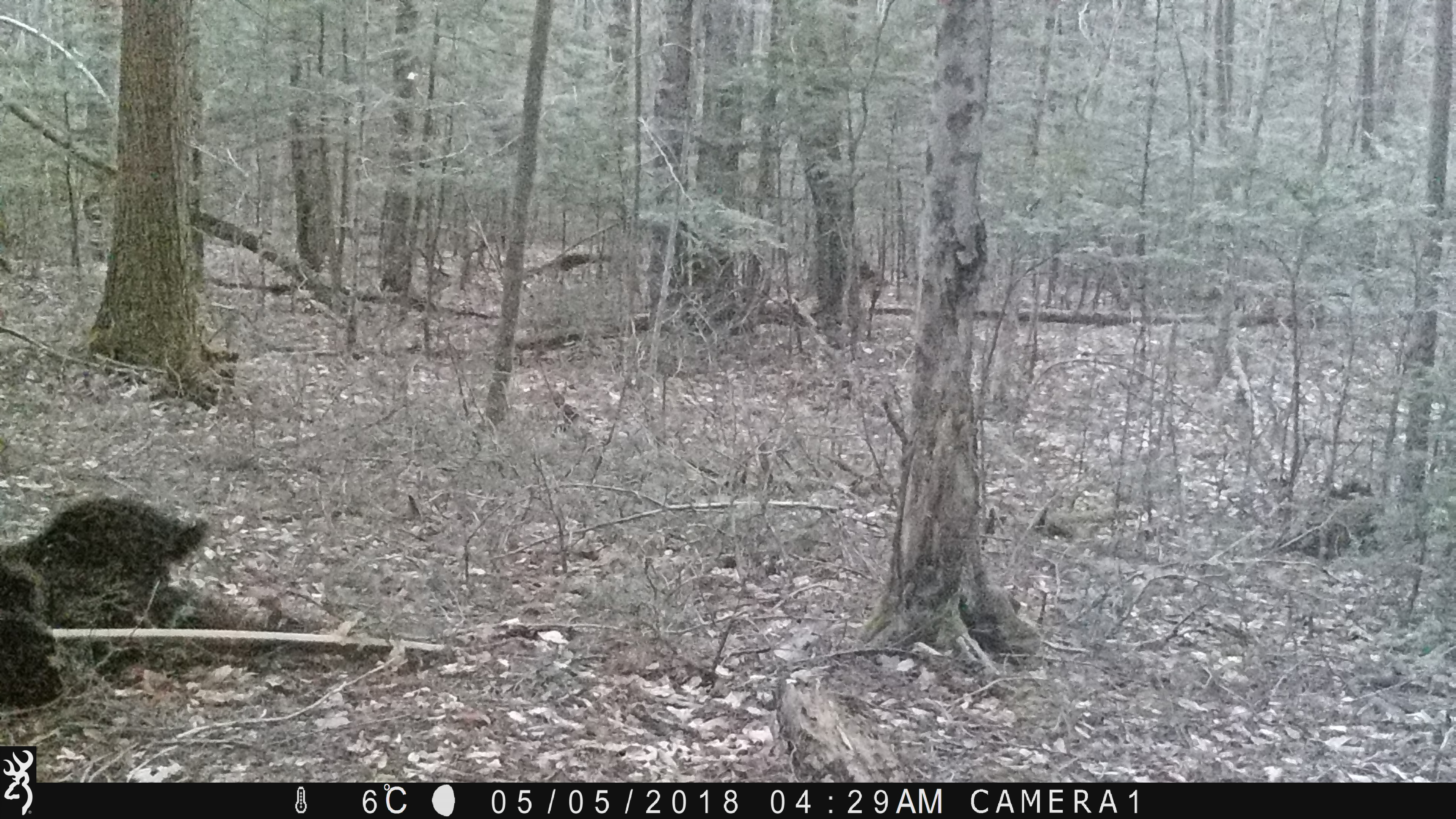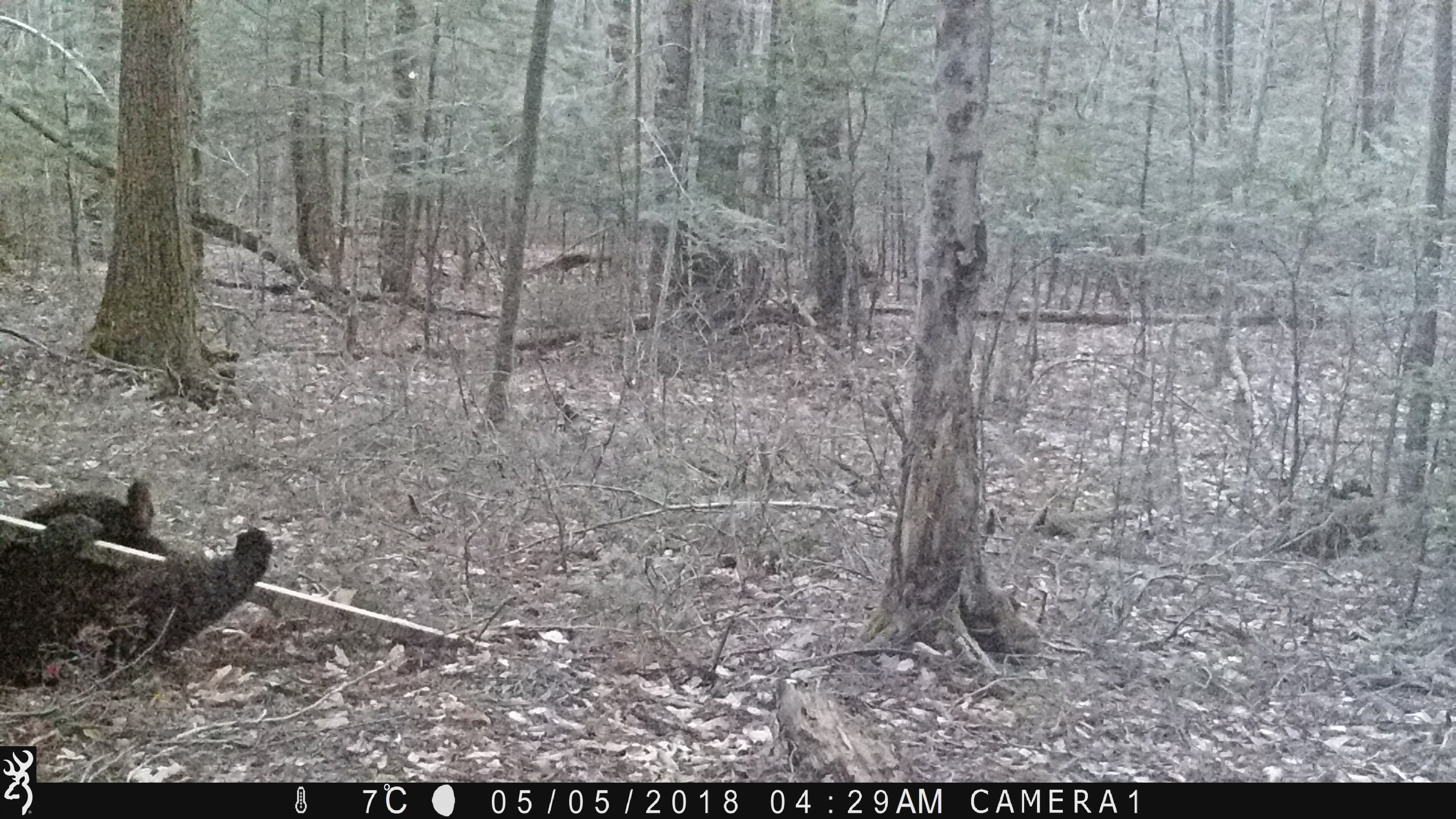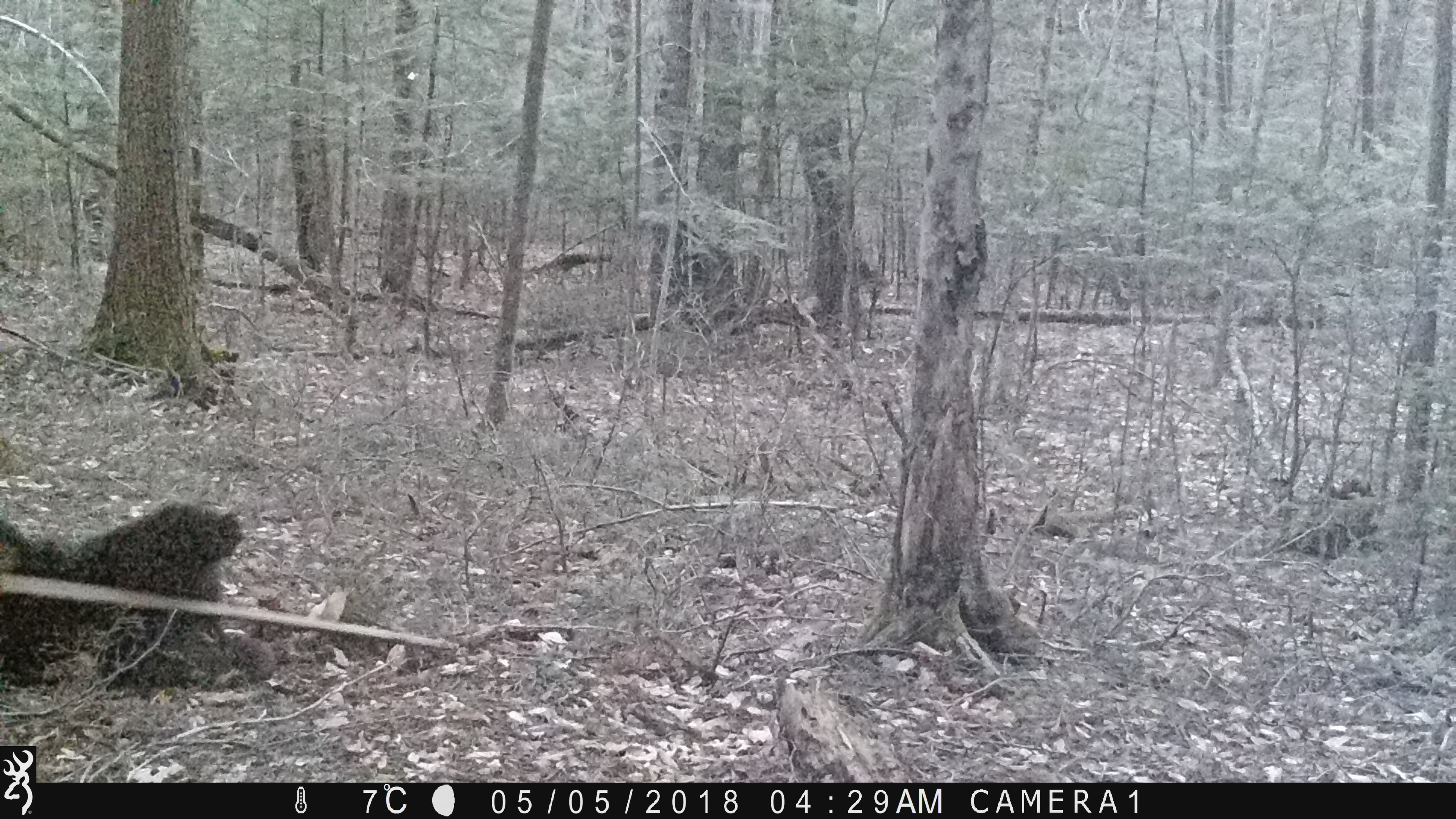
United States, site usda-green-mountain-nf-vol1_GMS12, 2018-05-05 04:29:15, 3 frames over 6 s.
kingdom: Animalia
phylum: Chordata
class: Mammalia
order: Carnivora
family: Ursidae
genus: Ursus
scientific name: Ursus americanus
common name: black bear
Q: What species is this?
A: Black bear (Ursus americanus).